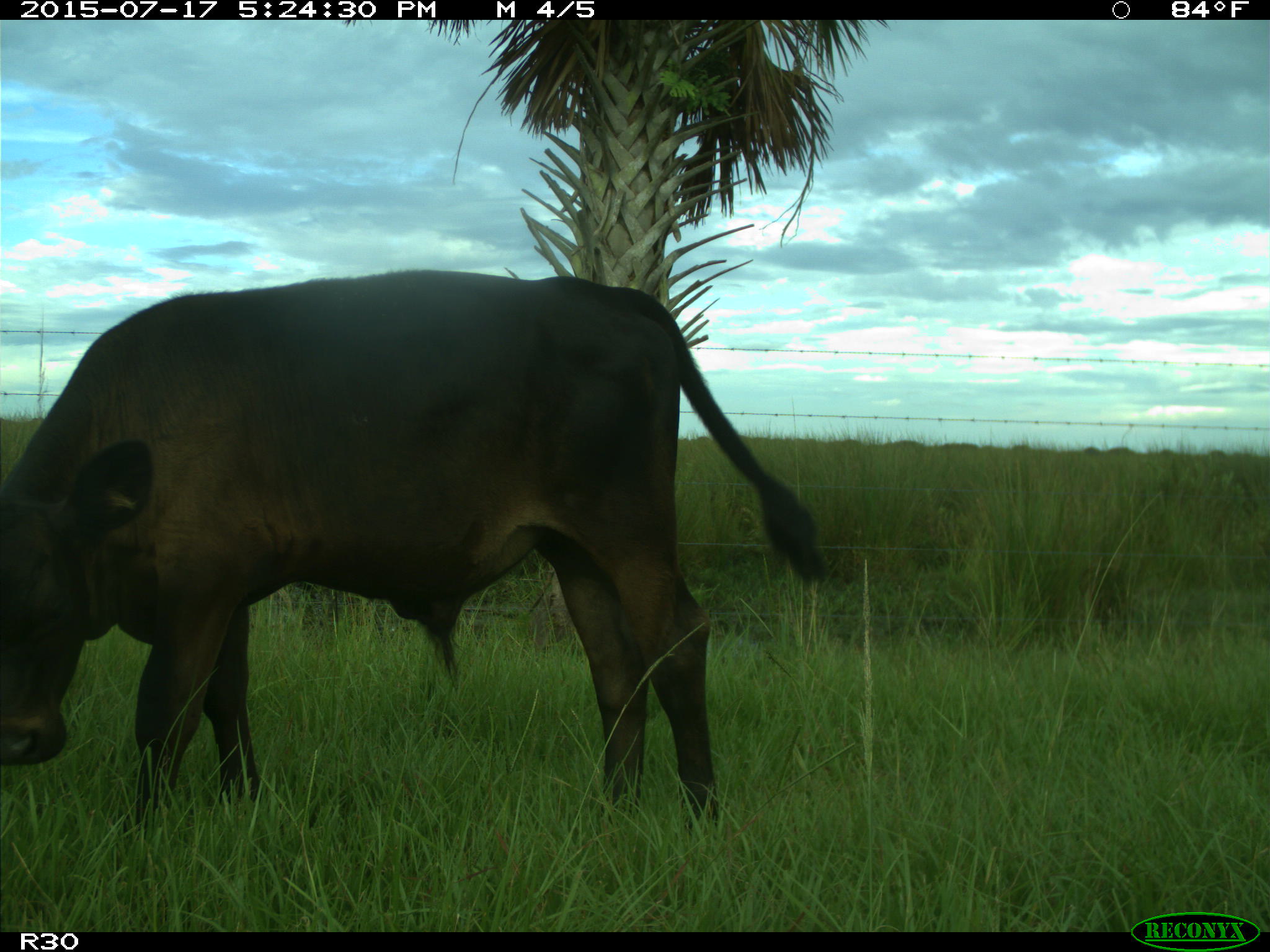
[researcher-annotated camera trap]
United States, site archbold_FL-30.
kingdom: Animalia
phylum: Chordata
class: Mammalia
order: Artiodactyla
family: Bovidae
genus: Bos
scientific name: Bos taurus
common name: domestic cow